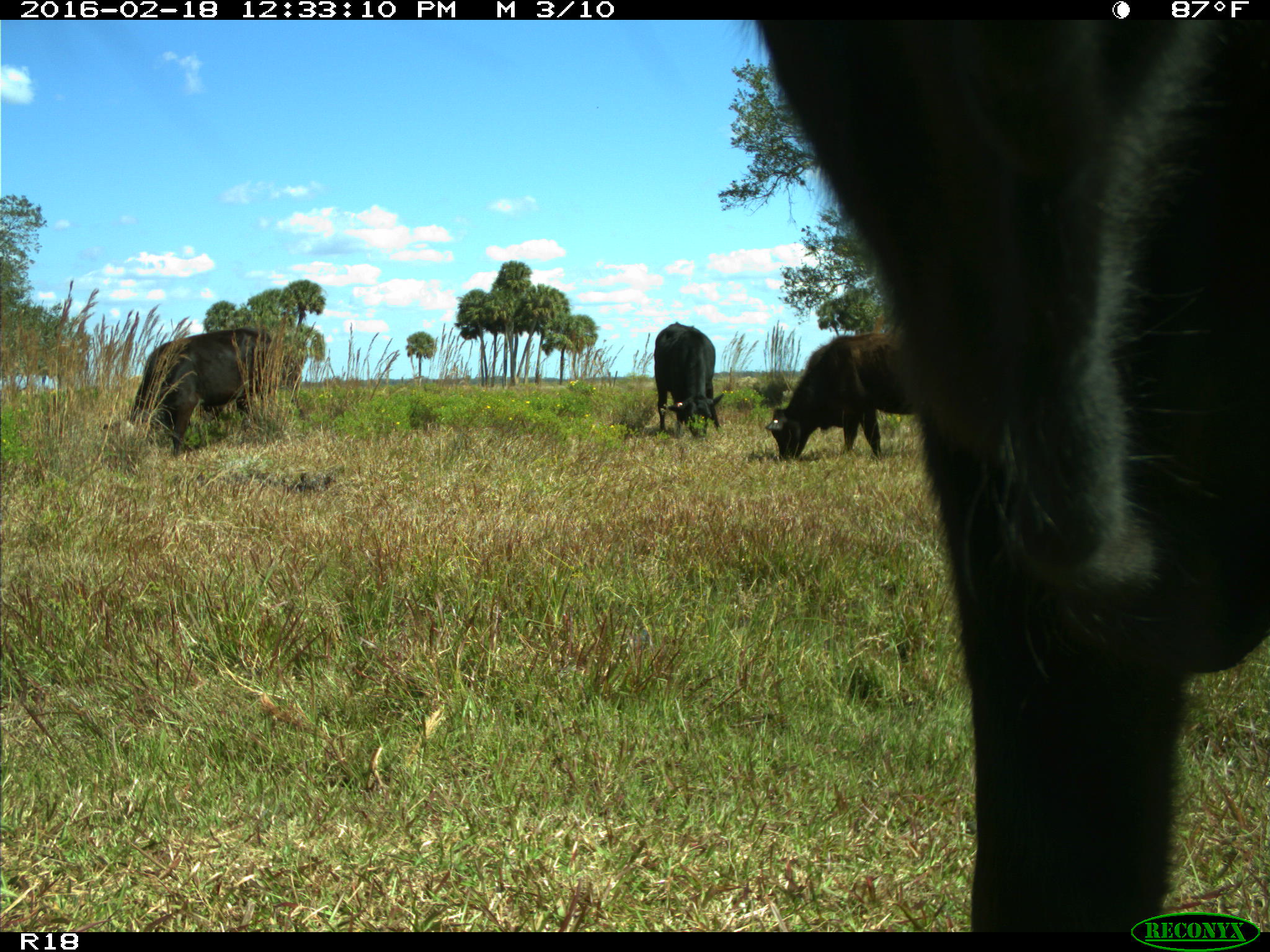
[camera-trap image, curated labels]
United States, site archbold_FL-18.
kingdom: Animalia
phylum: Chordata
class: Mammalia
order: Artiodactyla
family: Bovidae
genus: Bos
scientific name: Bos taurus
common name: domestic cow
Bos taurus (domestic cow).